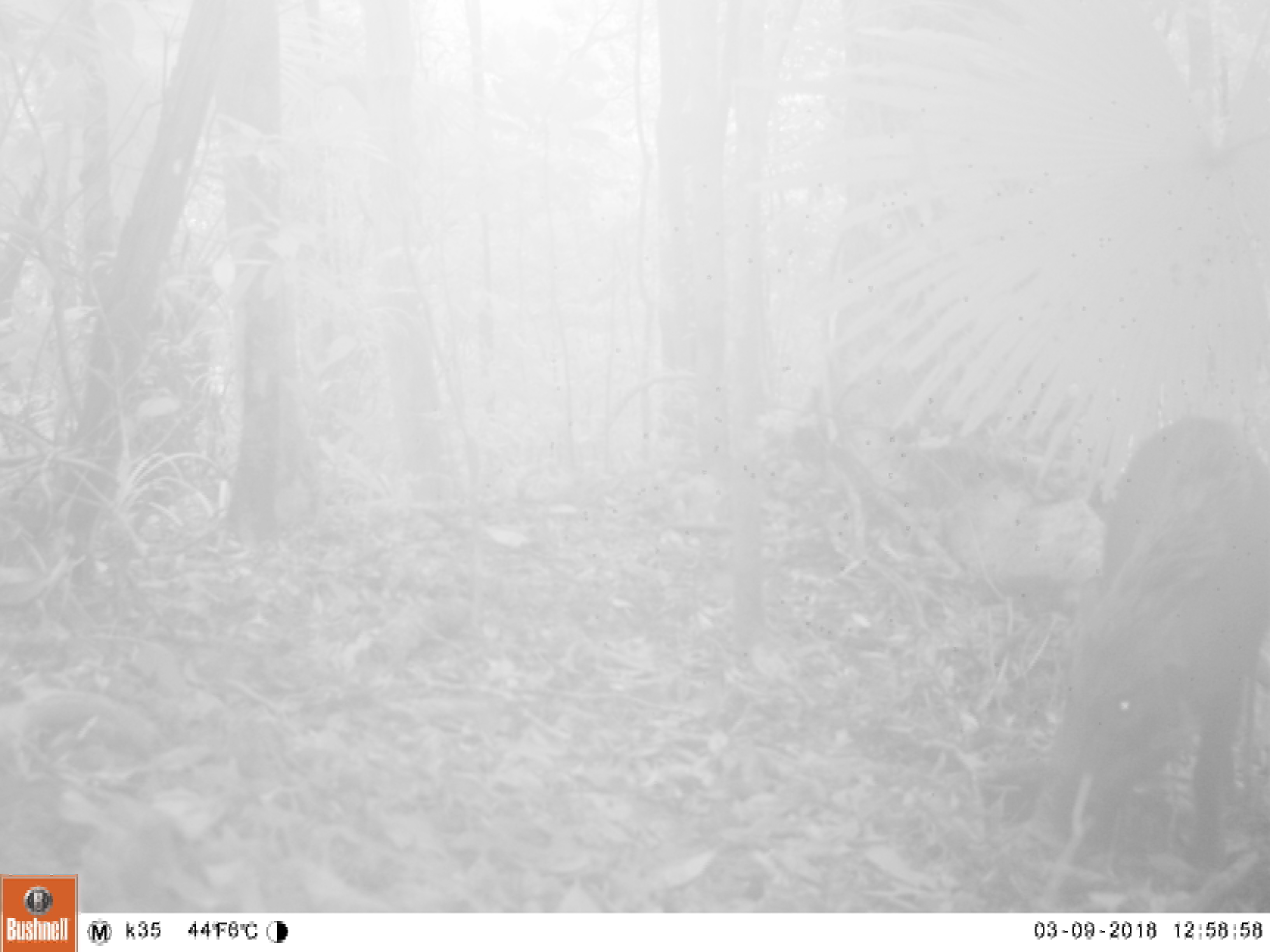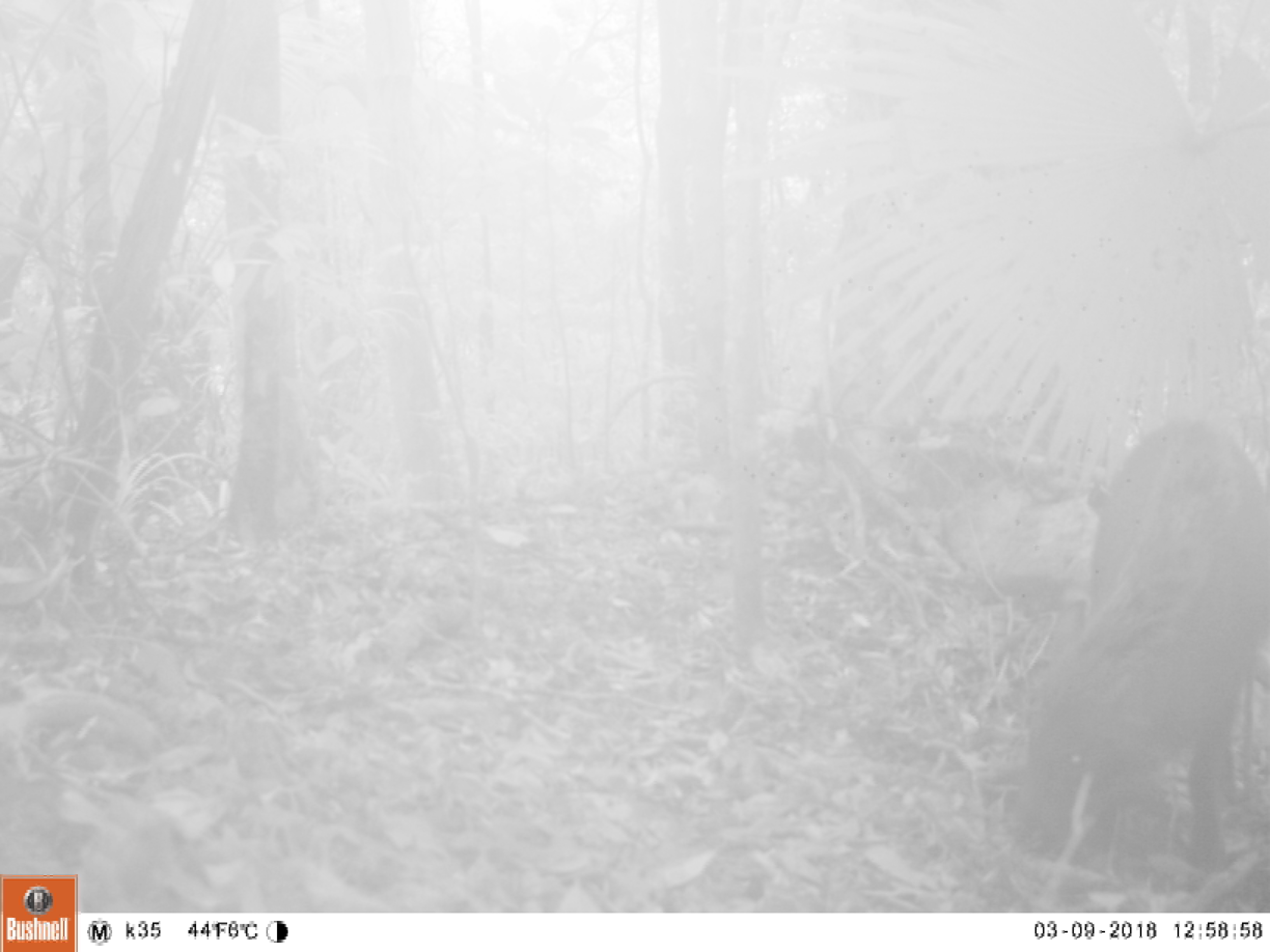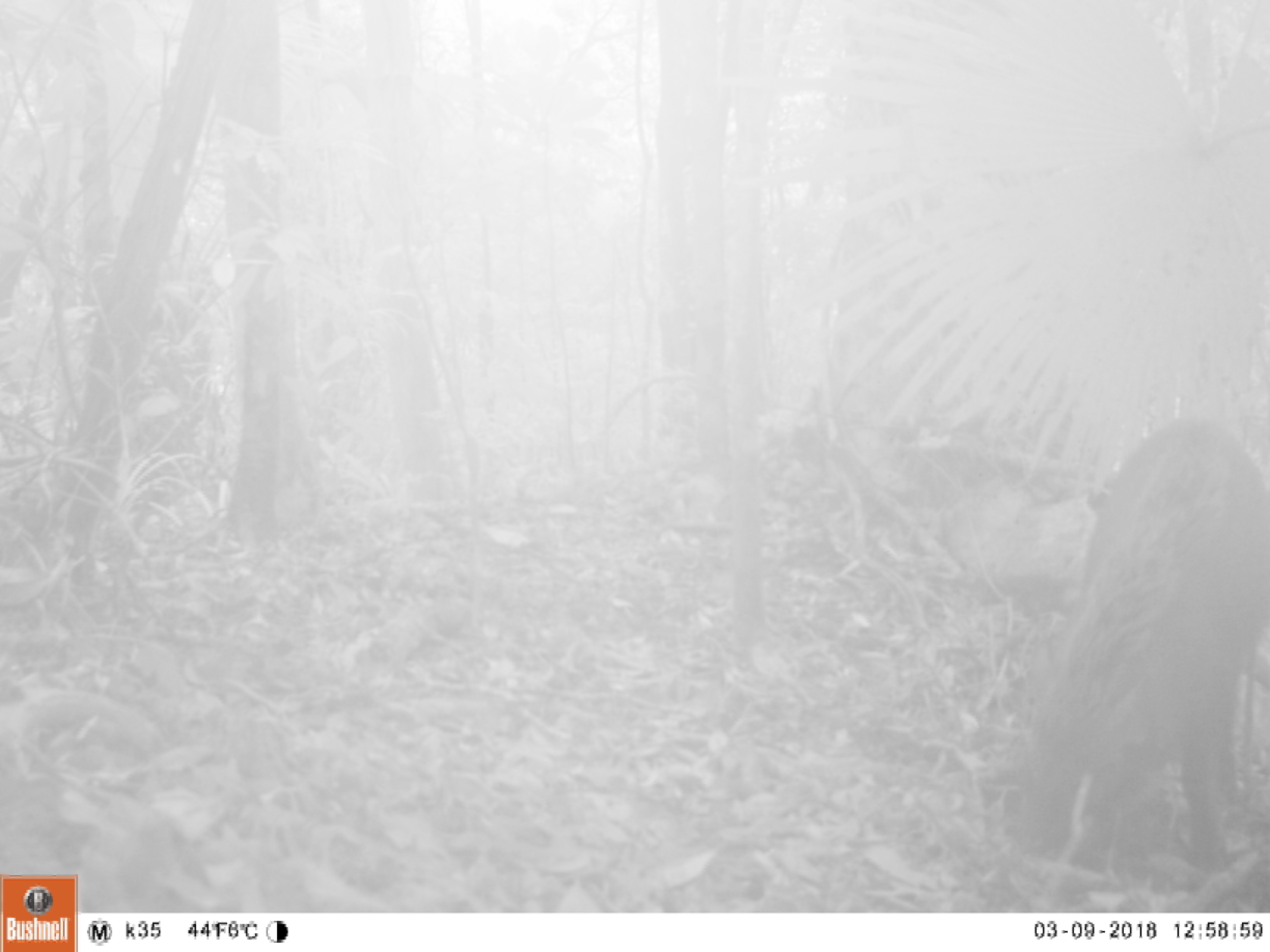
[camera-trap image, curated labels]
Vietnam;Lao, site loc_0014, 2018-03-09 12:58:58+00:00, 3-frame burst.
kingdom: Animalia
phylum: Chordata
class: Mammalia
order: Artiodactyla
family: Suidae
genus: Sus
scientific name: Sus scrofa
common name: eurasian wild pig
Eurasian wild pig (Sus scrofa). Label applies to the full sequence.